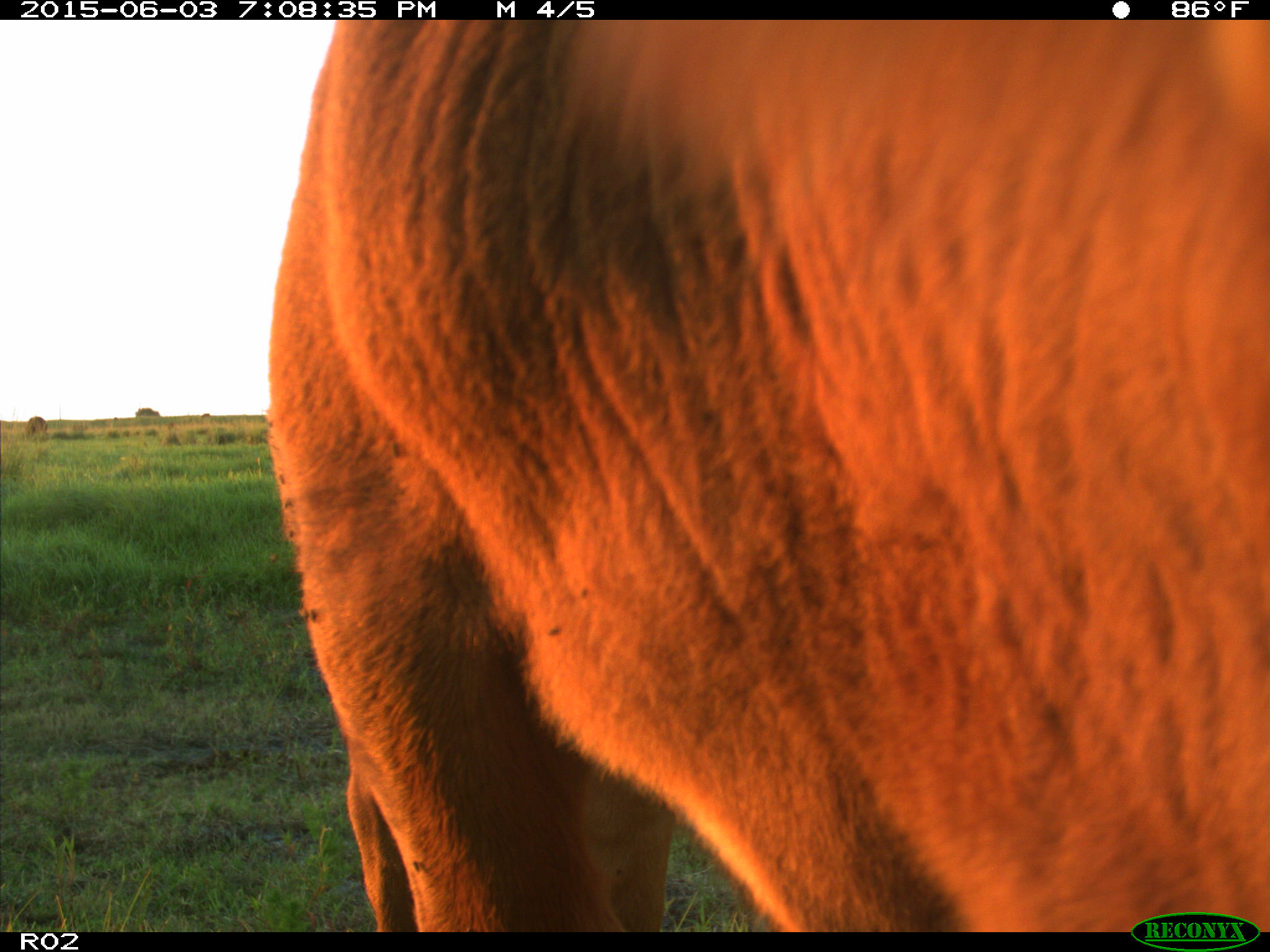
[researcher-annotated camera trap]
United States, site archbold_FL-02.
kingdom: Animalia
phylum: Chordata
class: Mammalia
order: Artiodactyla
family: Bovidae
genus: Bos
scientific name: Bos taurus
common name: domestic cow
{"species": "Bos taurus (domestic cow)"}